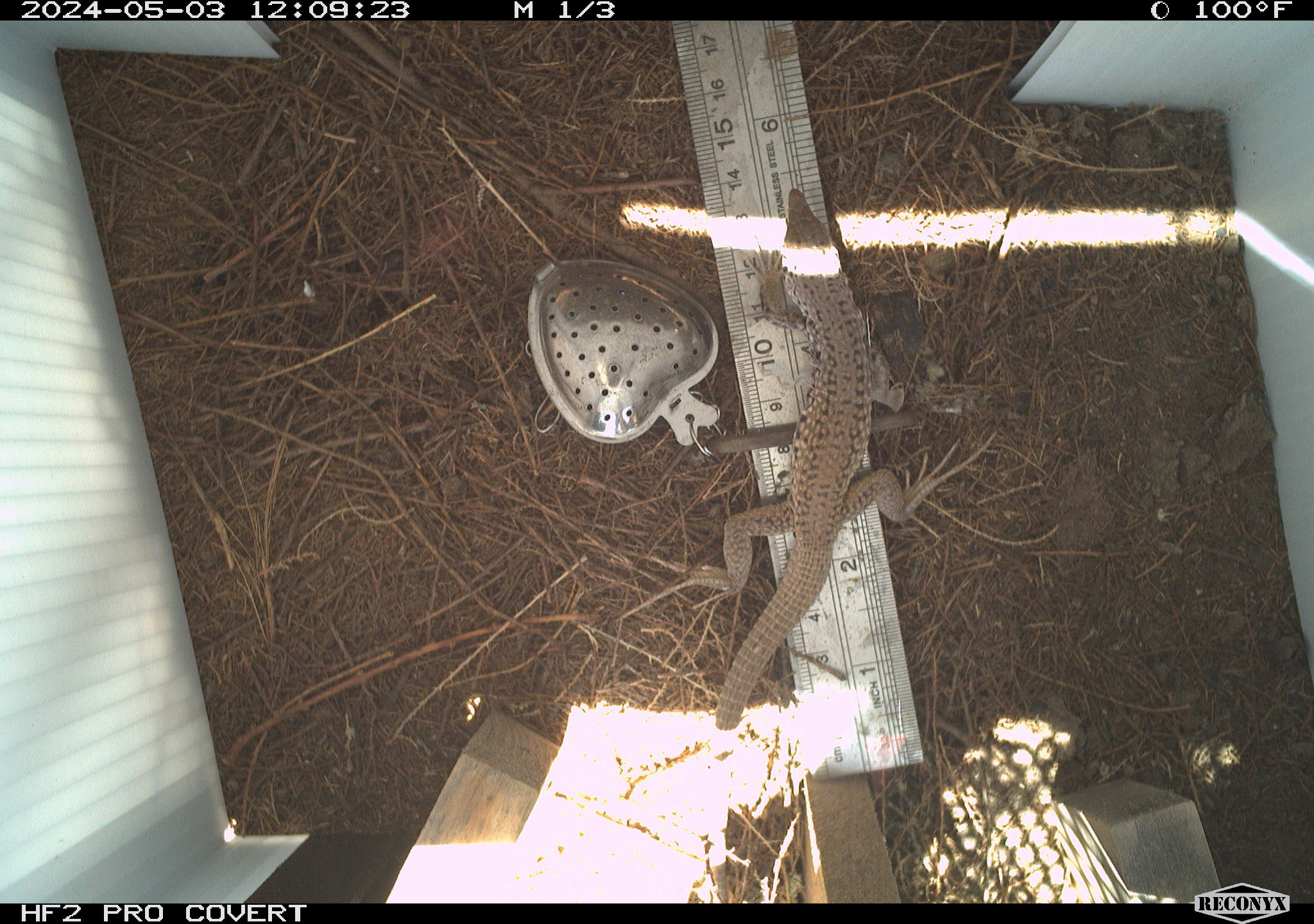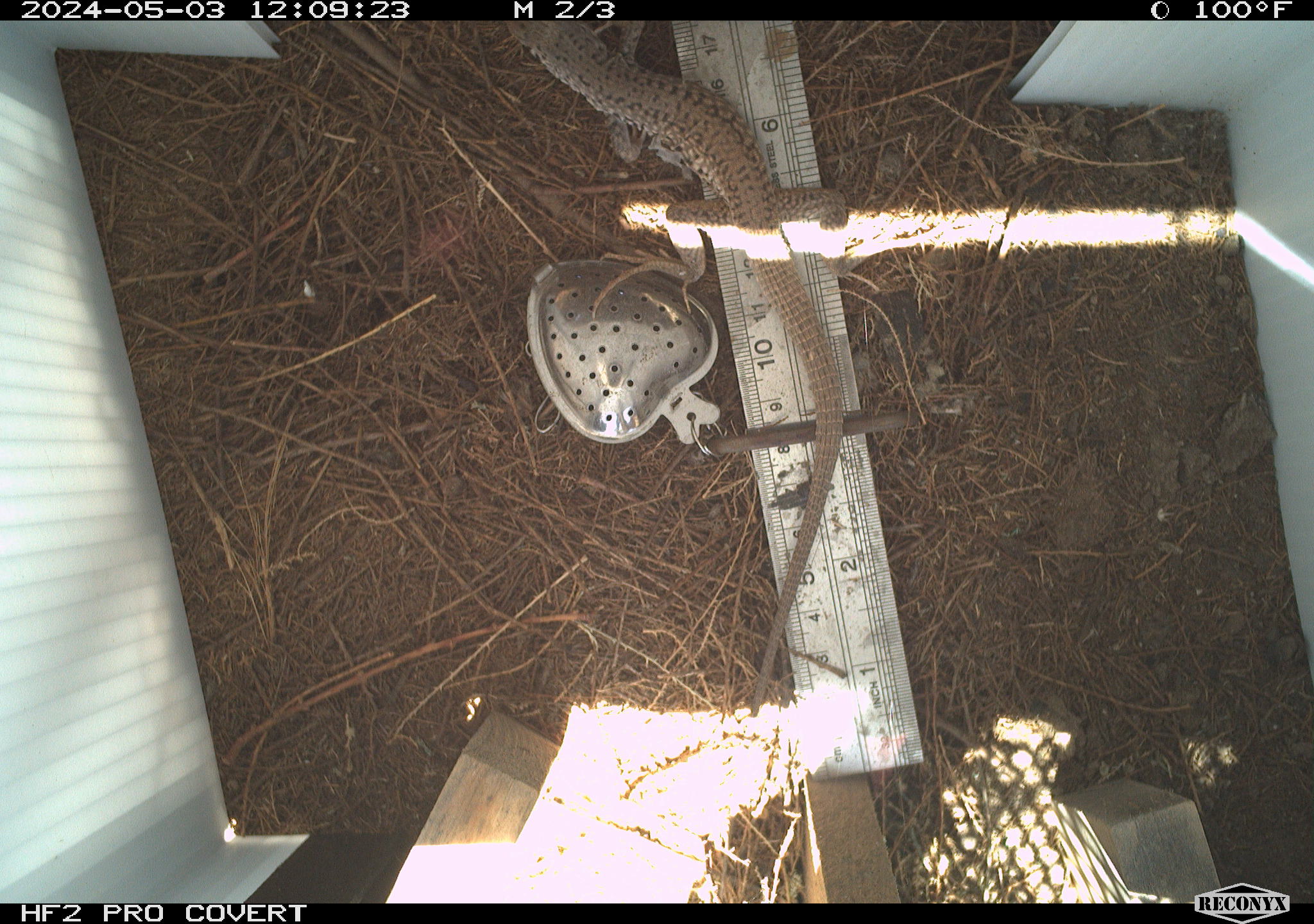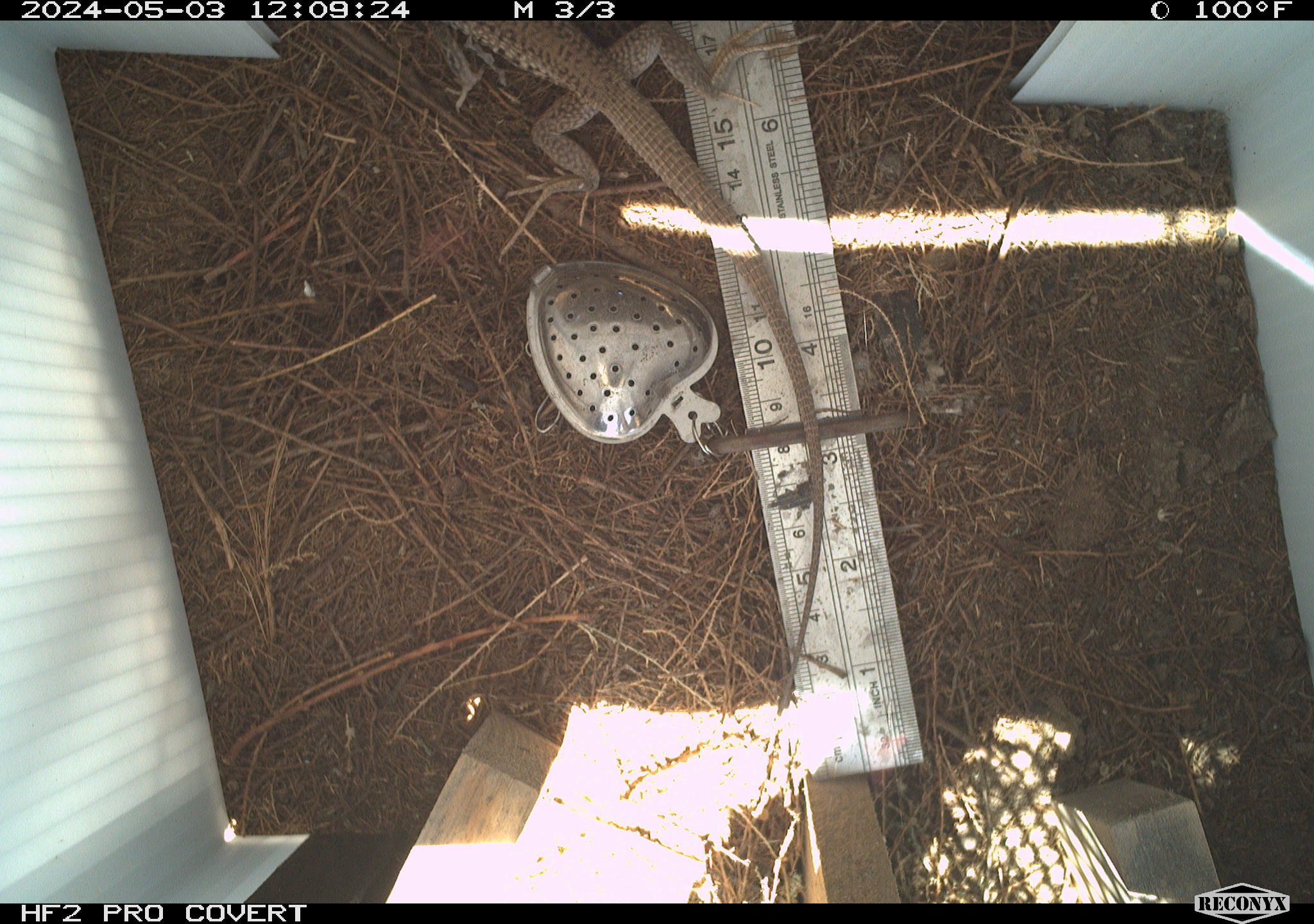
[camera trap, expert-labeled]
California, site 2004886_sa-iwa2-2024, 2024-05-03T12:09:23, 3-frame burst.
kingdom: Animalia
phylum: Chordata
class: Reptilia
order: Squamata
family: Teiidae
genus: Aspidoscelis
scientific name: Aspidoscelis tigris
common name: western whiptail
Western whiptail (Aspidoscelis tigris).